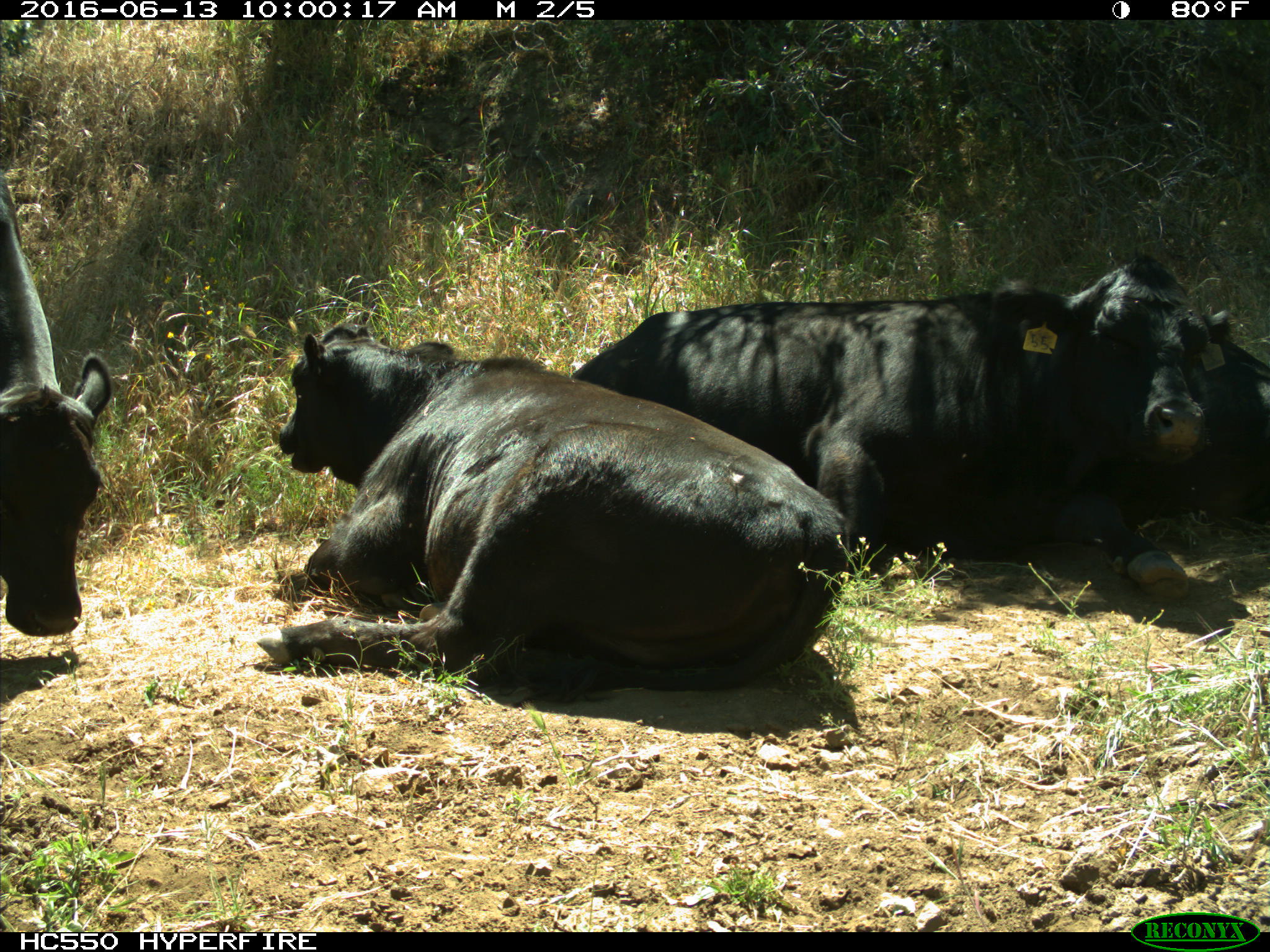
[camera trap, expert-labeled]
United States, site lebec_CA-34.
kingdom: Animalia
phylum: Chordata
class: Mammalia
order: Artiodactyla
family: Bovidae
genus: Bos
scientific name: Bos taurus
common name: domestic cow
Bos taurus (domestic cow).